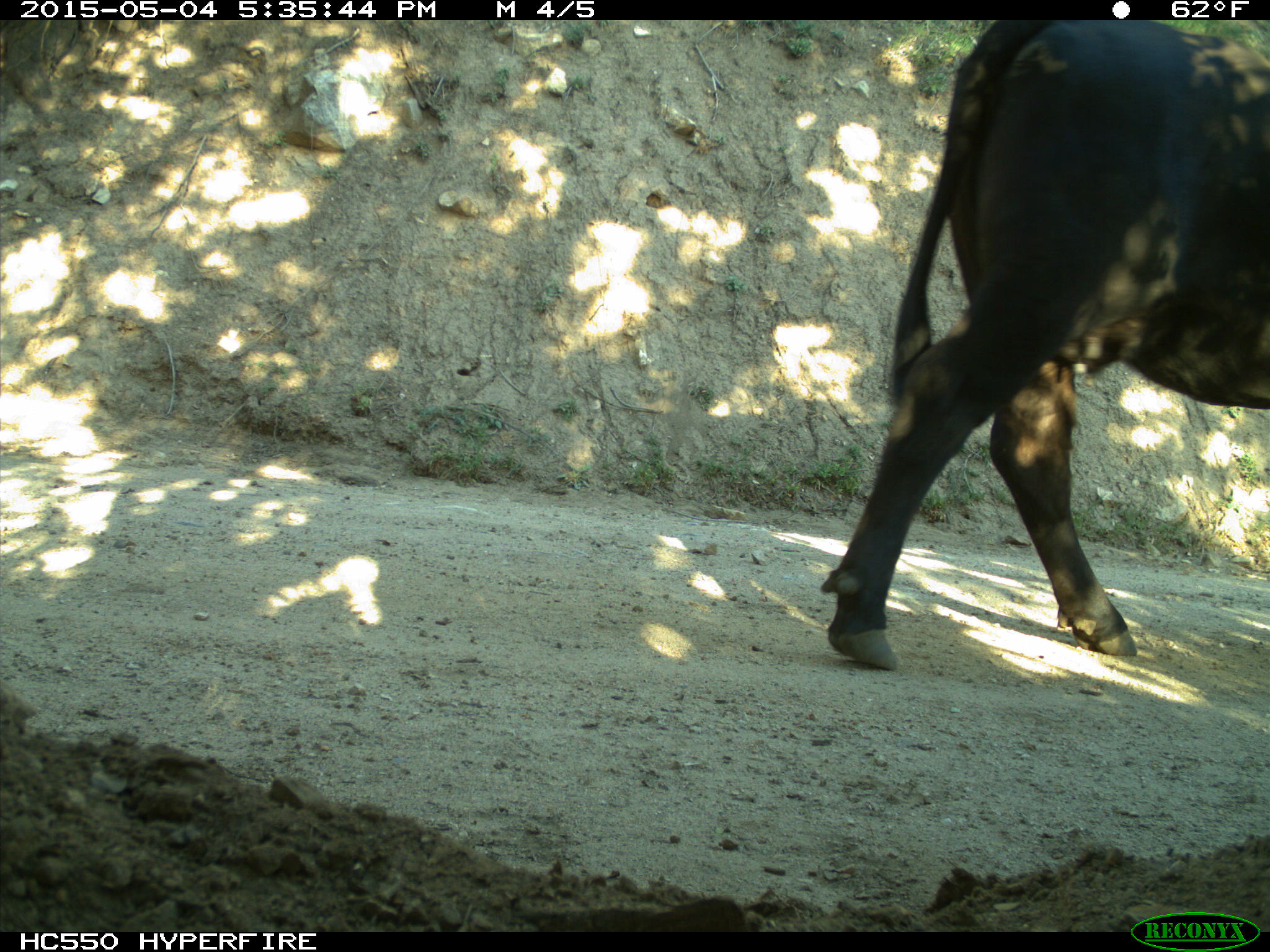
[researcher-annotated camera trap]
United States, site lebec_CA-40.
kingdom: Animalia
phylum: Chordata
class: Mammalia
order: Artiodactyla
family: Bovidae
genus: Bos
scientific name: Bos taurus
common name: domestic cow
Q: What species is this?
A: Bos taurus (domestic cow).